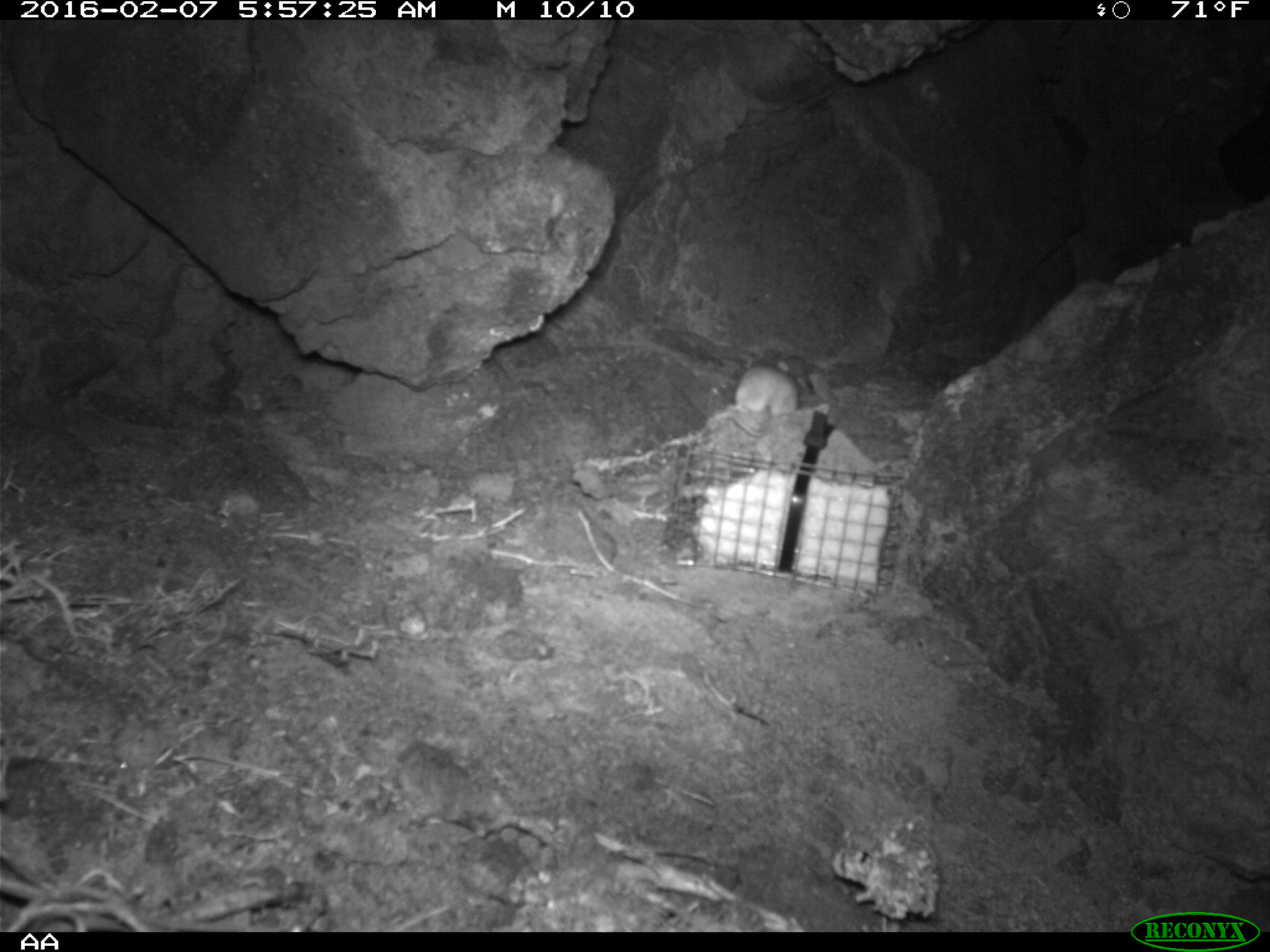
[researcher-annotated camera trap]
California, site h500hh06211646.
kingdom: Animalia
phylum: Chordata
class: Mammalia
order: Rodentia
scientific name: Rodentia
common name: rodent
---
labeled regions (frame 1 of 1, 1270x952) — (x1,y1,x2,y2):
rodent: (726,358,798,414)